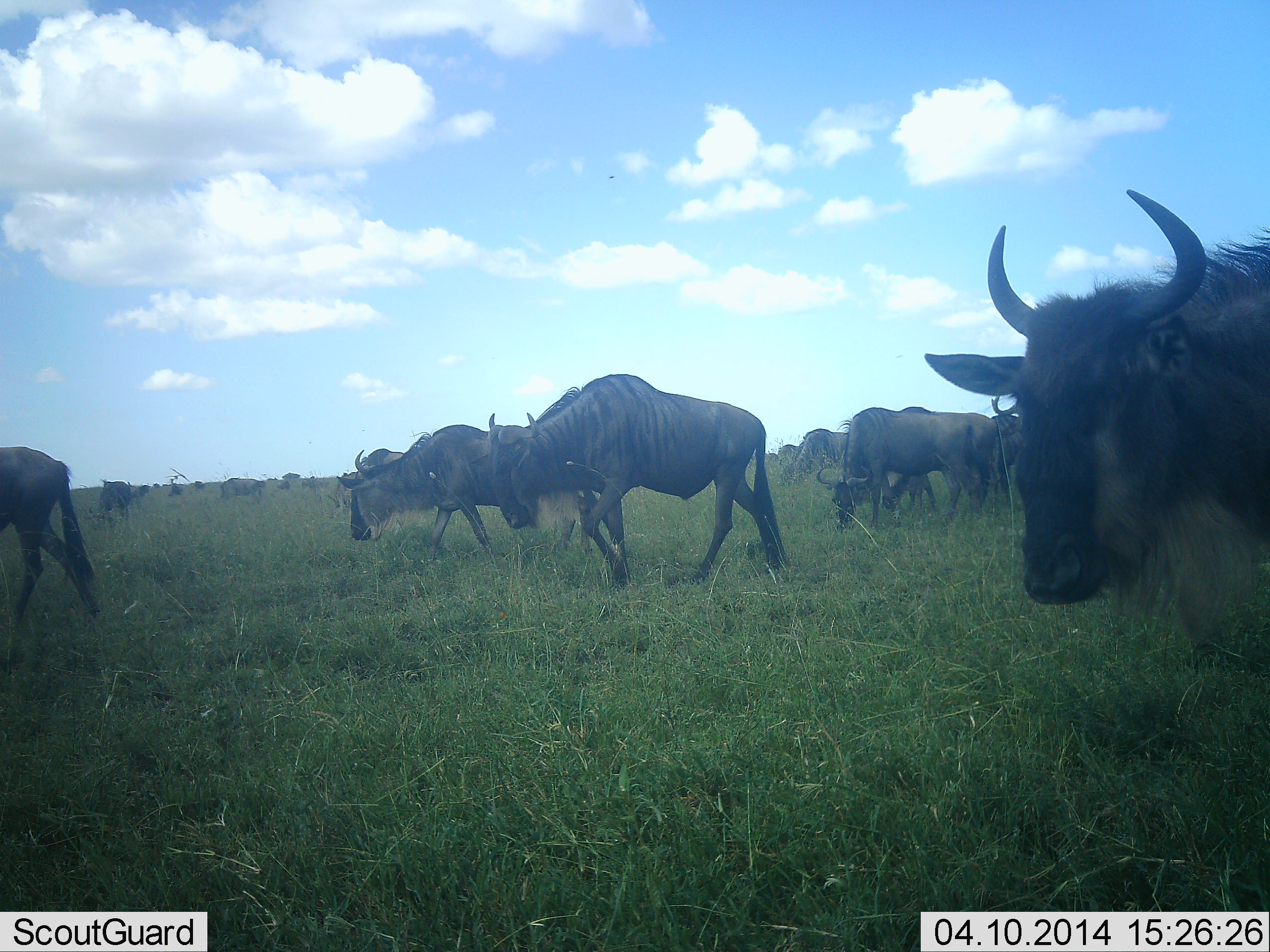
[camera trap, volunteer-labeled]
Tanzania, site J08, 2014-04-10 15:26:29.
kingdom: Animalia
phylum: Chordata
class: Mammalia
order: Artiodactyla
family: Bovidae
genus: Connochaetes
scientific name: Connochaetes taurinus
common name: blue wildebeest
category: wildebeest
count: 11-50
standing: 29%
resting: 3%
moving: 79%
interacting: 3%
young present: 9%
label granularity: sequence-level